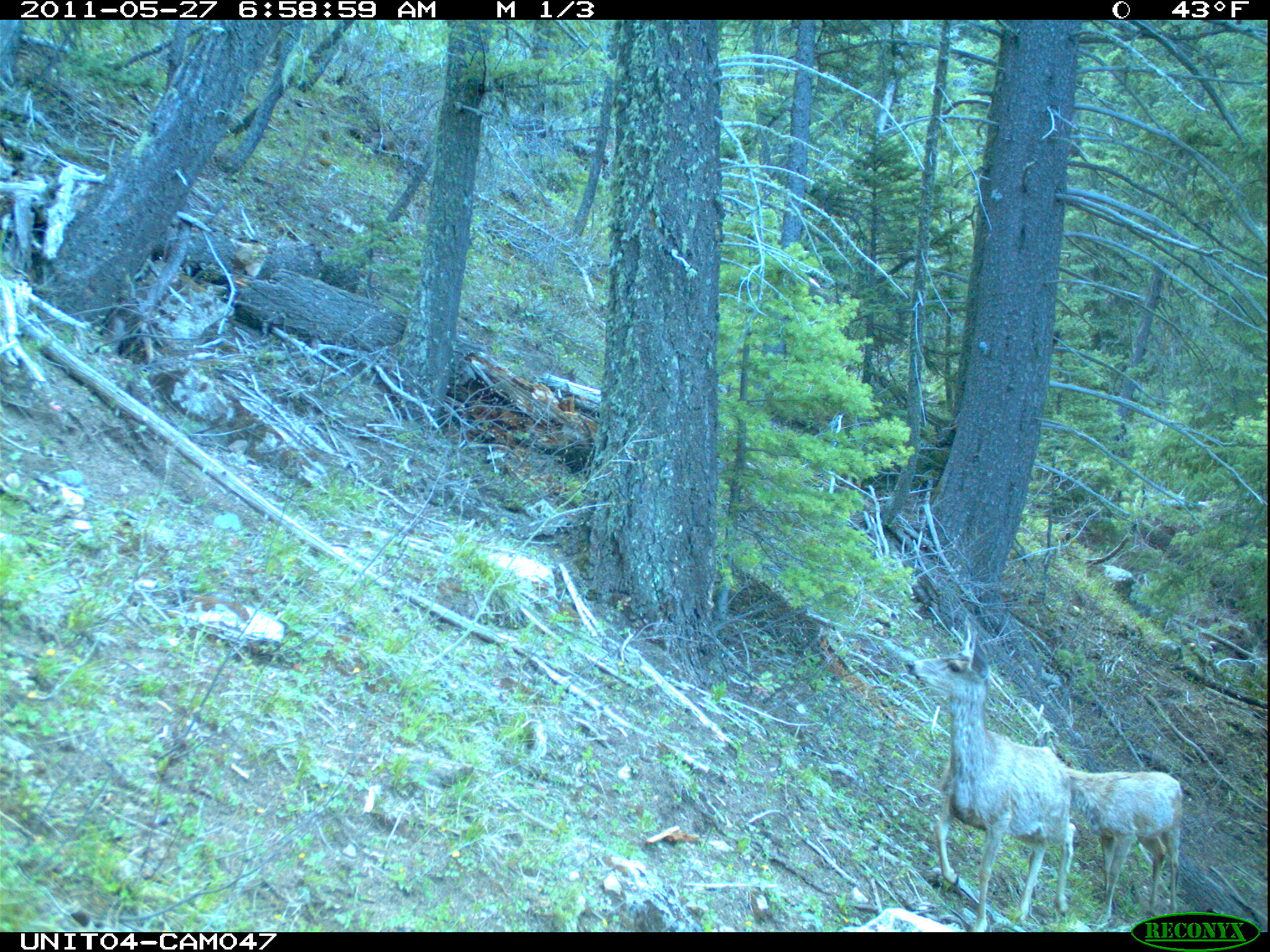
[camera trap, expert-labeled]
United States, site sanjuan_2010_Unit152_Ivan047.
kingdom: Animalia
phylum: Chordata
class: Mammalia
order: Artiodactyla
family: Cervidae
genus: Odocoileus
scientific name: Odocoileus hemionus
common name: mule deer